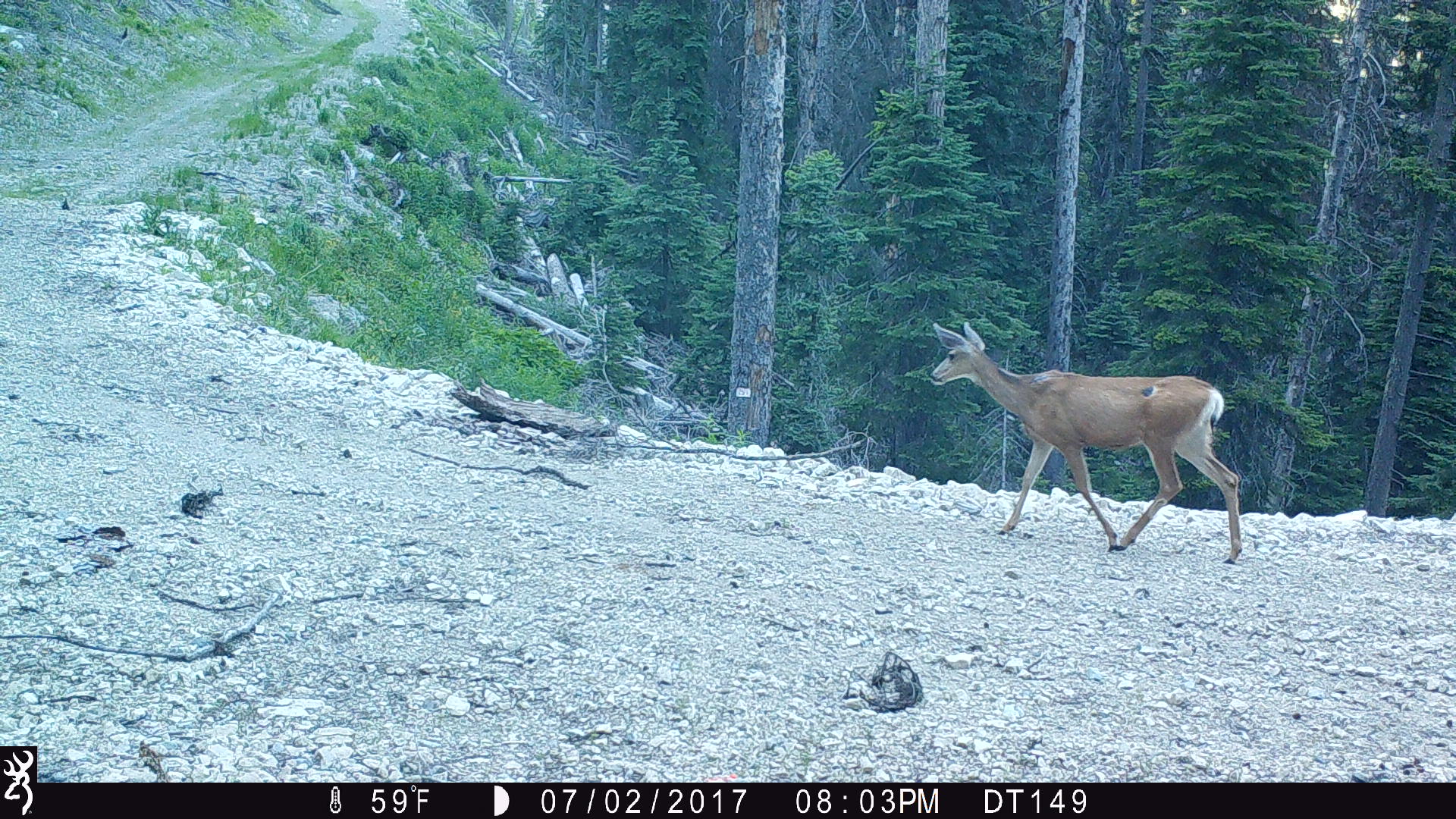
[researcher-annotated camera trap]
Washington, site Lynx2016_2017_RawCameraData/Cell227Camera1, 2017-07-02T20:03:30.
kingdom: Animalia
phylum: Chordata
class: Mammalia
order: Artiodactyla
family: Cervidae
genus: Odocoileus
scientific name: Odocoileus hemionus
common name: mule deer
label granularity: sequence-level